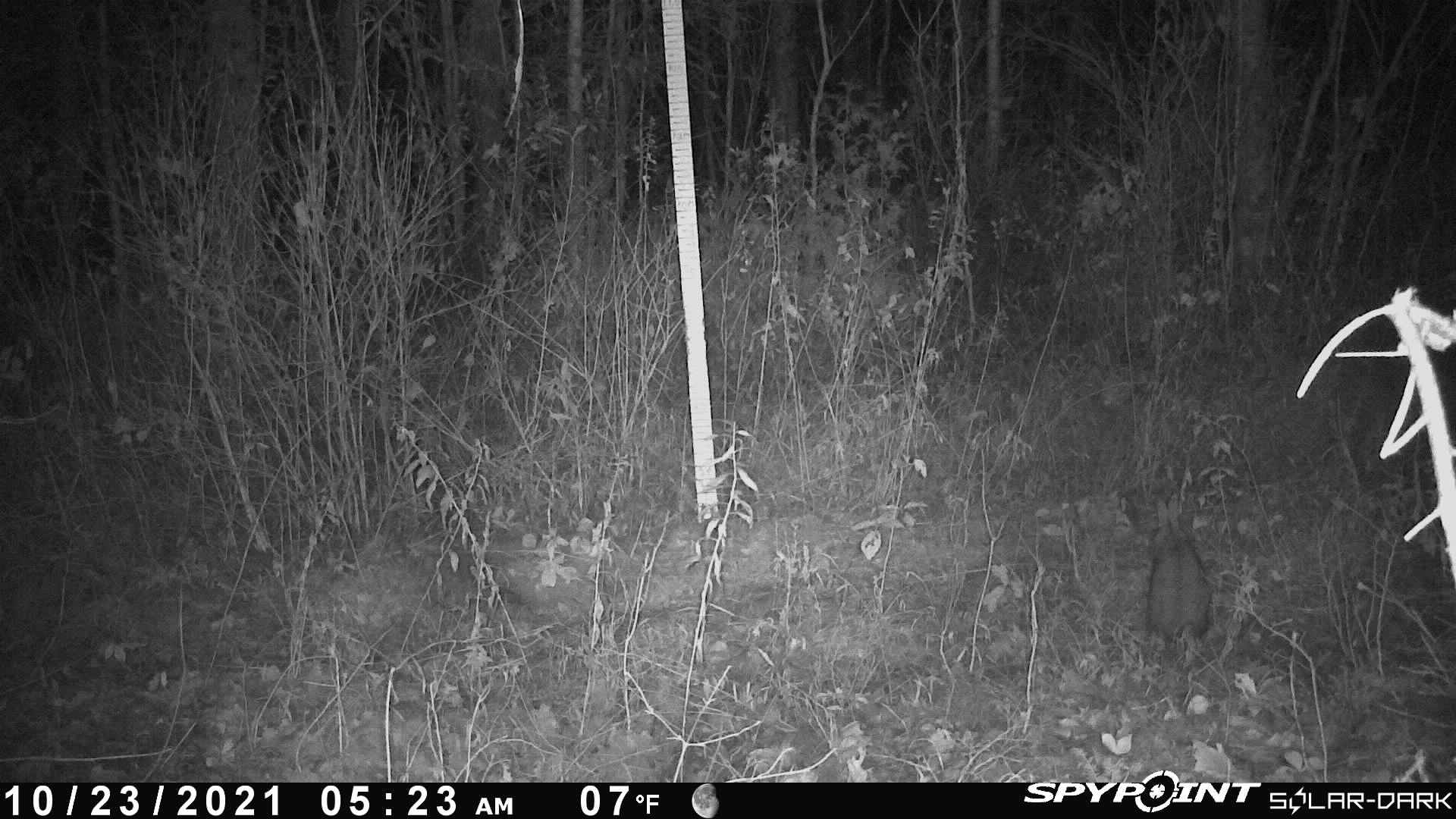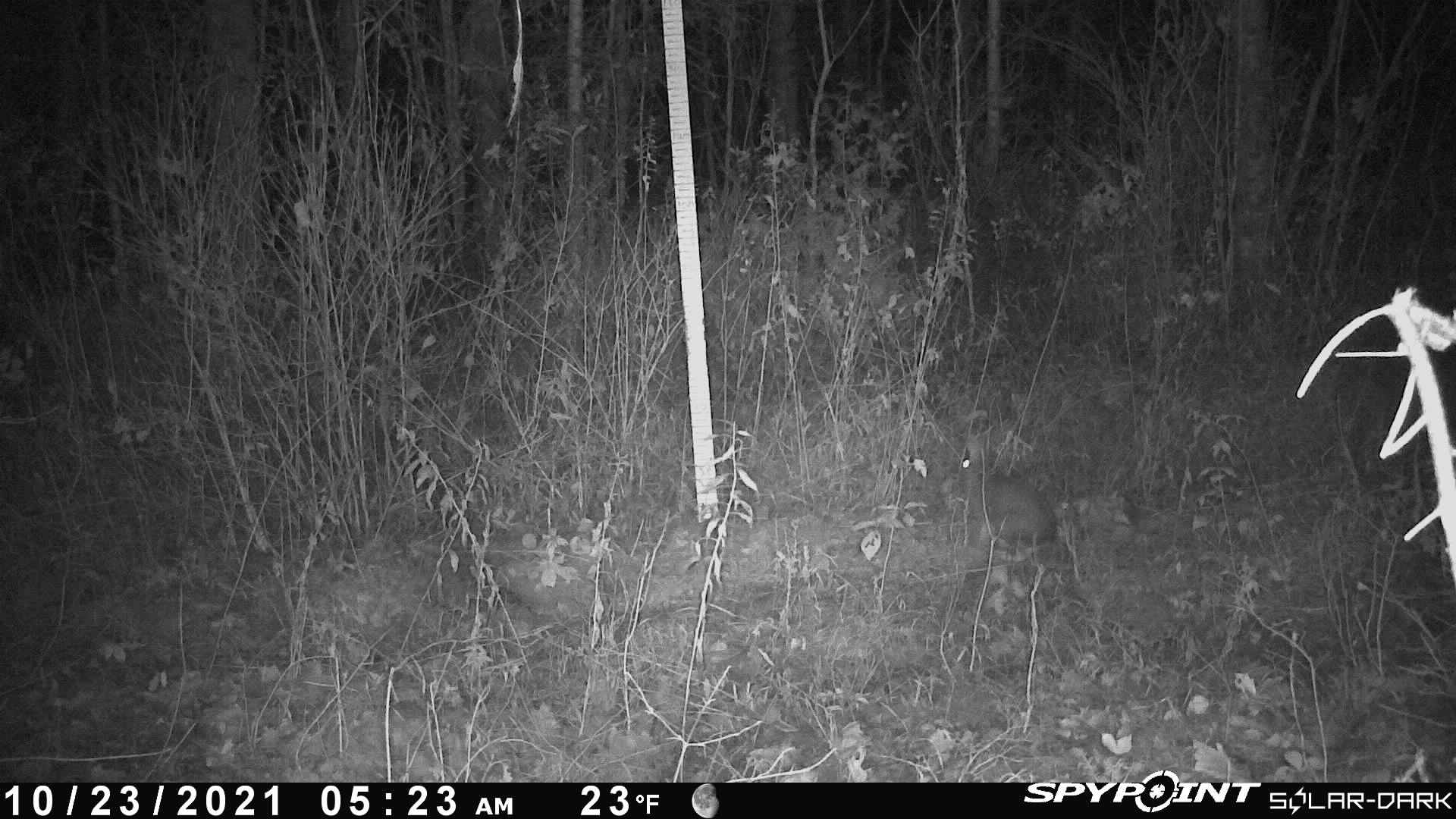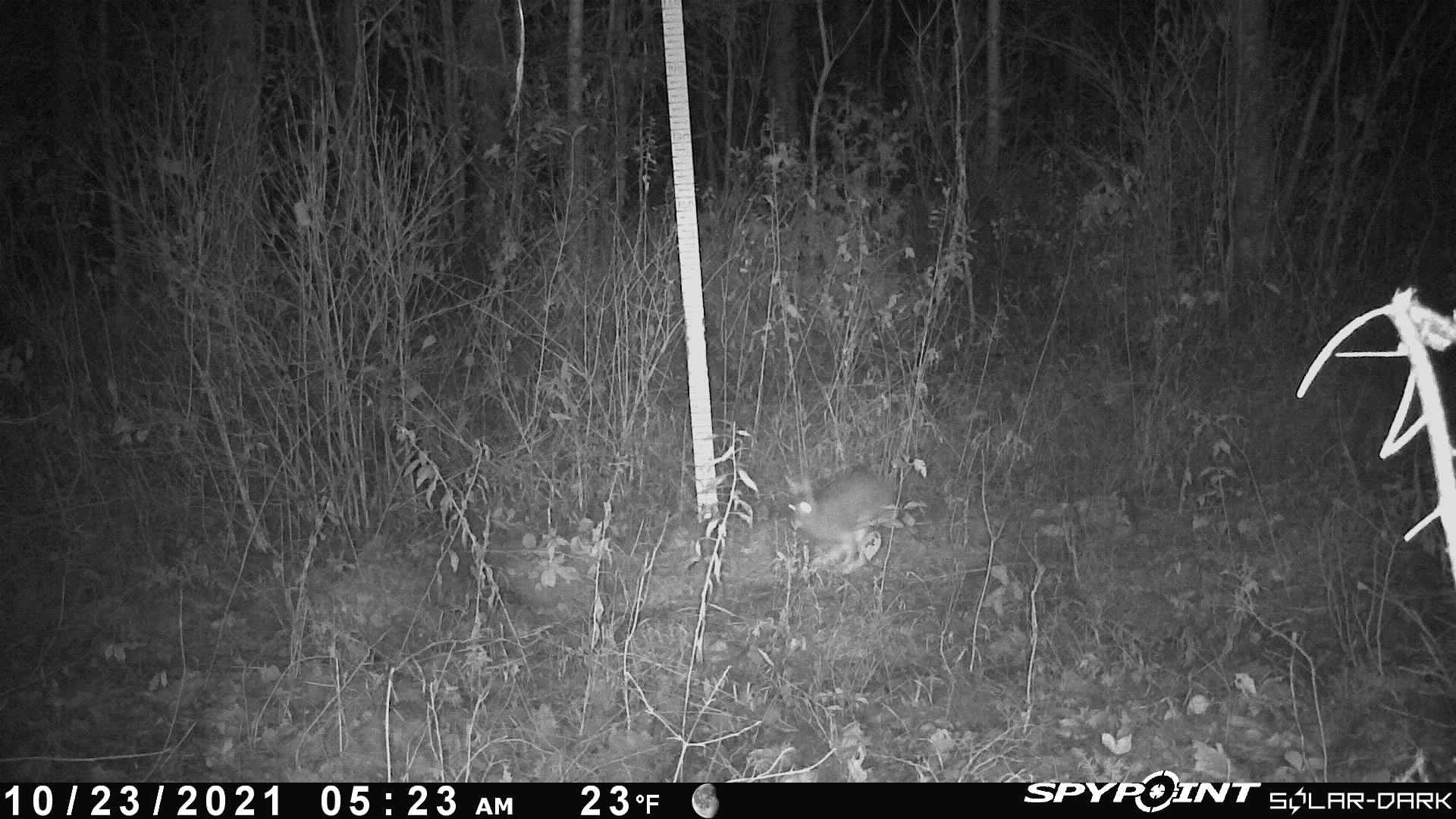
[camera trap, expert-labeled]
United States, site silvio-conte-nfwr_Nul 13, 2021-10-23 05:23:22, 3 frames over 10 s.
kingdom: Animalia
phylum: Chordata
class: Mammalia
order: Lagomorpha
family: Leporidae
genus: Lepus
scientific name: Lepus americanus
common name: snowshoe hare